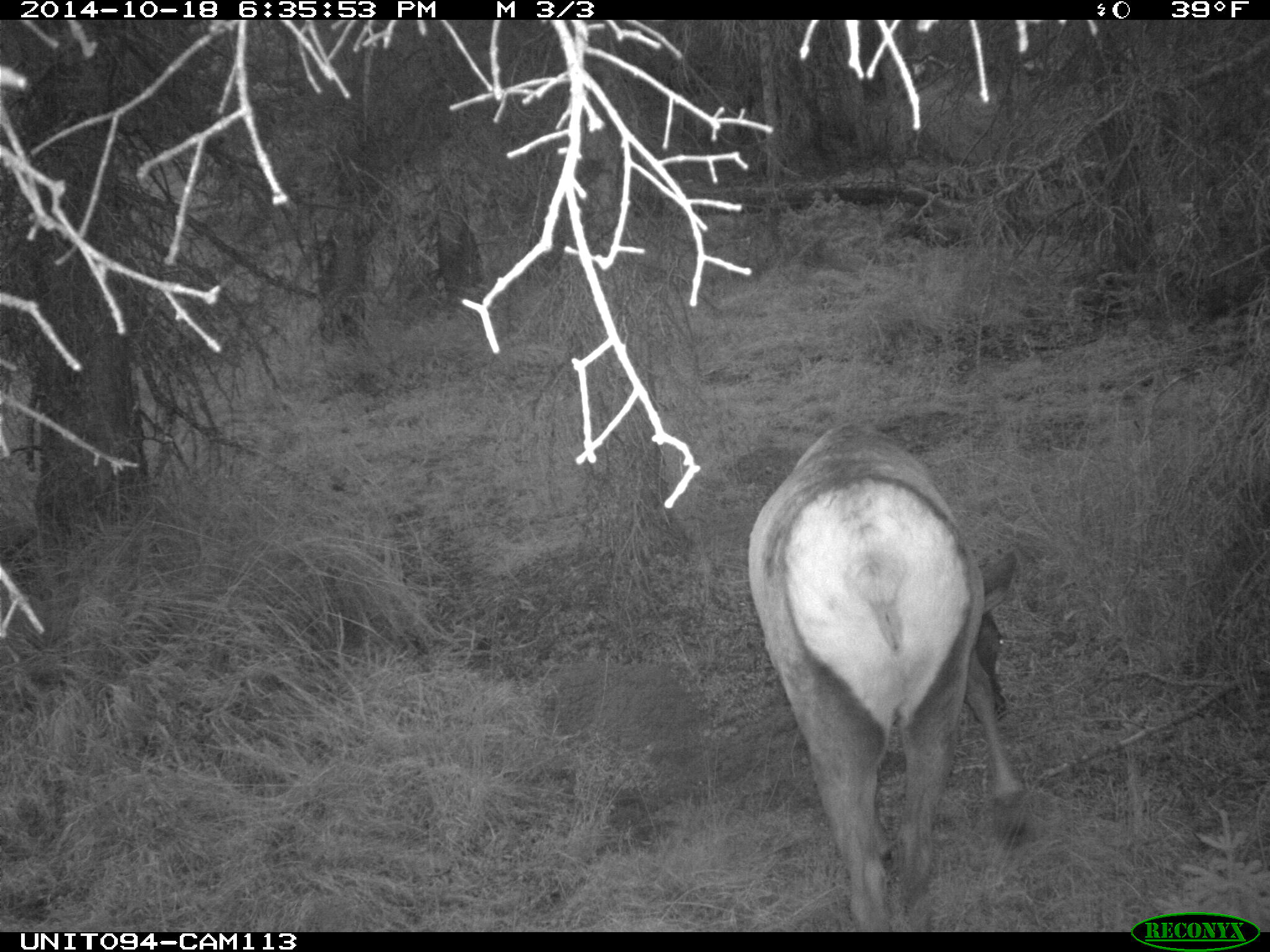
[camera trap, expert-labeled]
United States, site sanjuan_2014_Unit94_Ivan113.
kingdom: Animalia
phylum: Chordata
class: Mammalia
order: Artiodactyla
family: Cervidae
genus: Cervus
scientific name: Cervus elaphus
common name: red deer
Cervus elaphus (red deer).